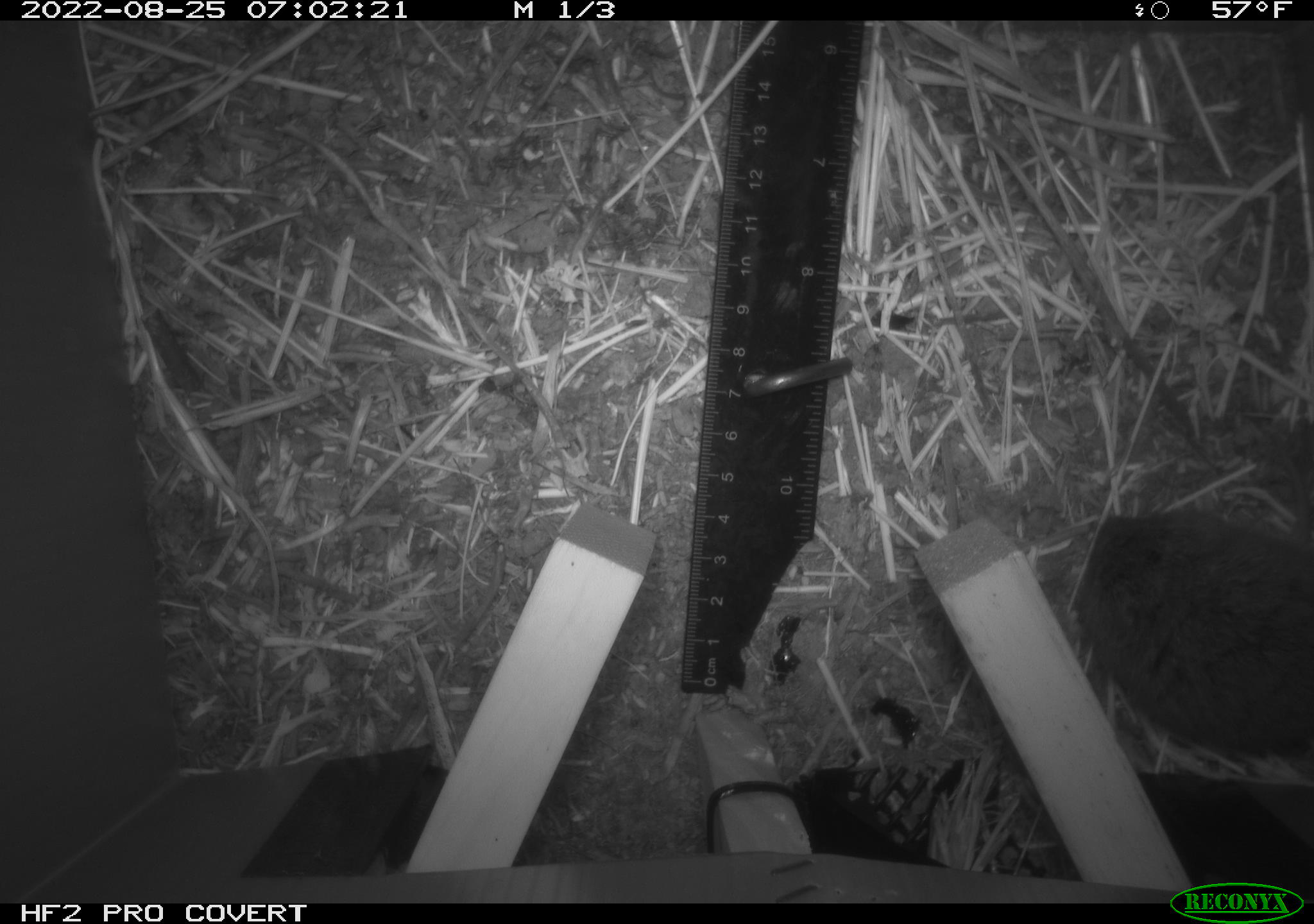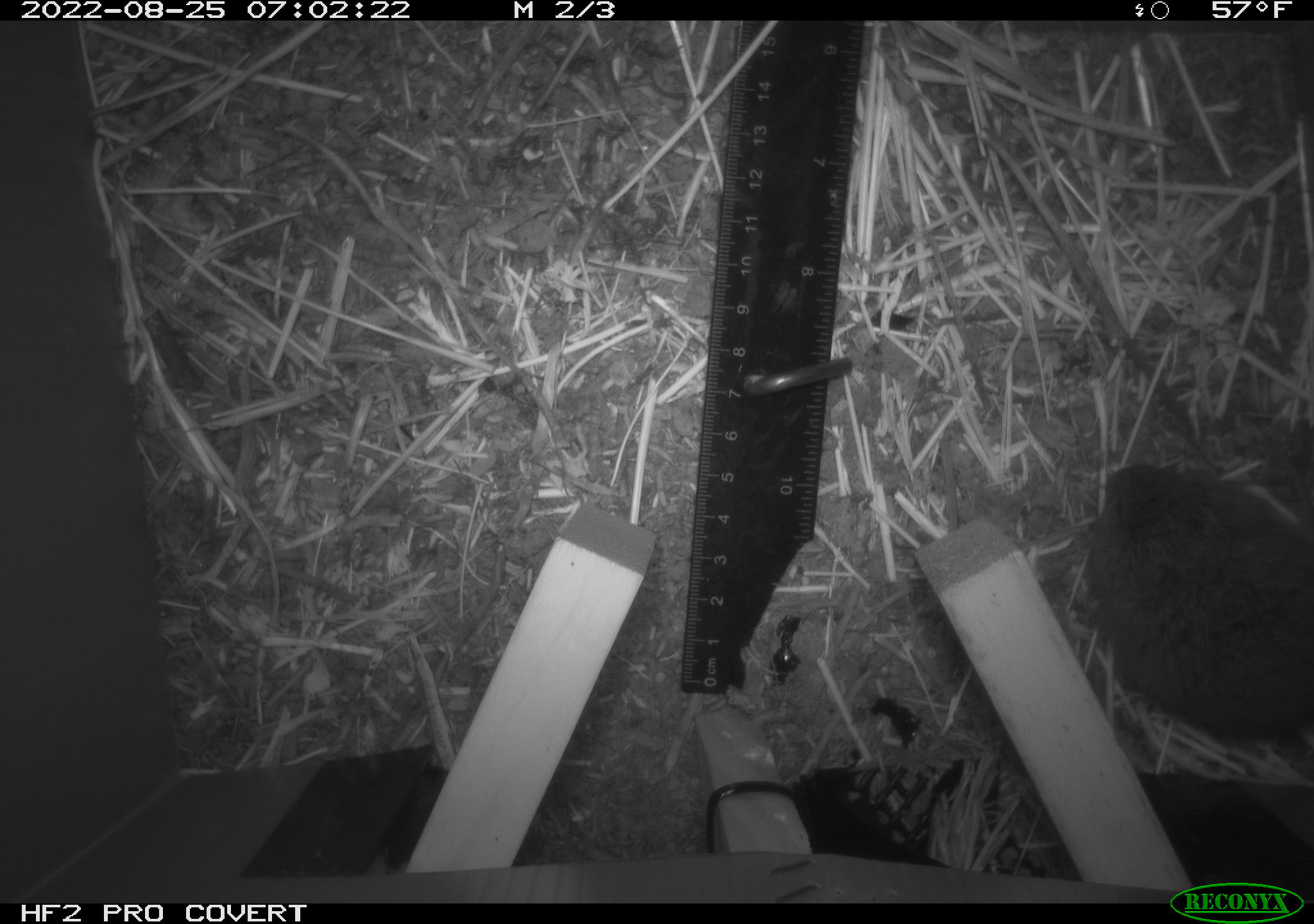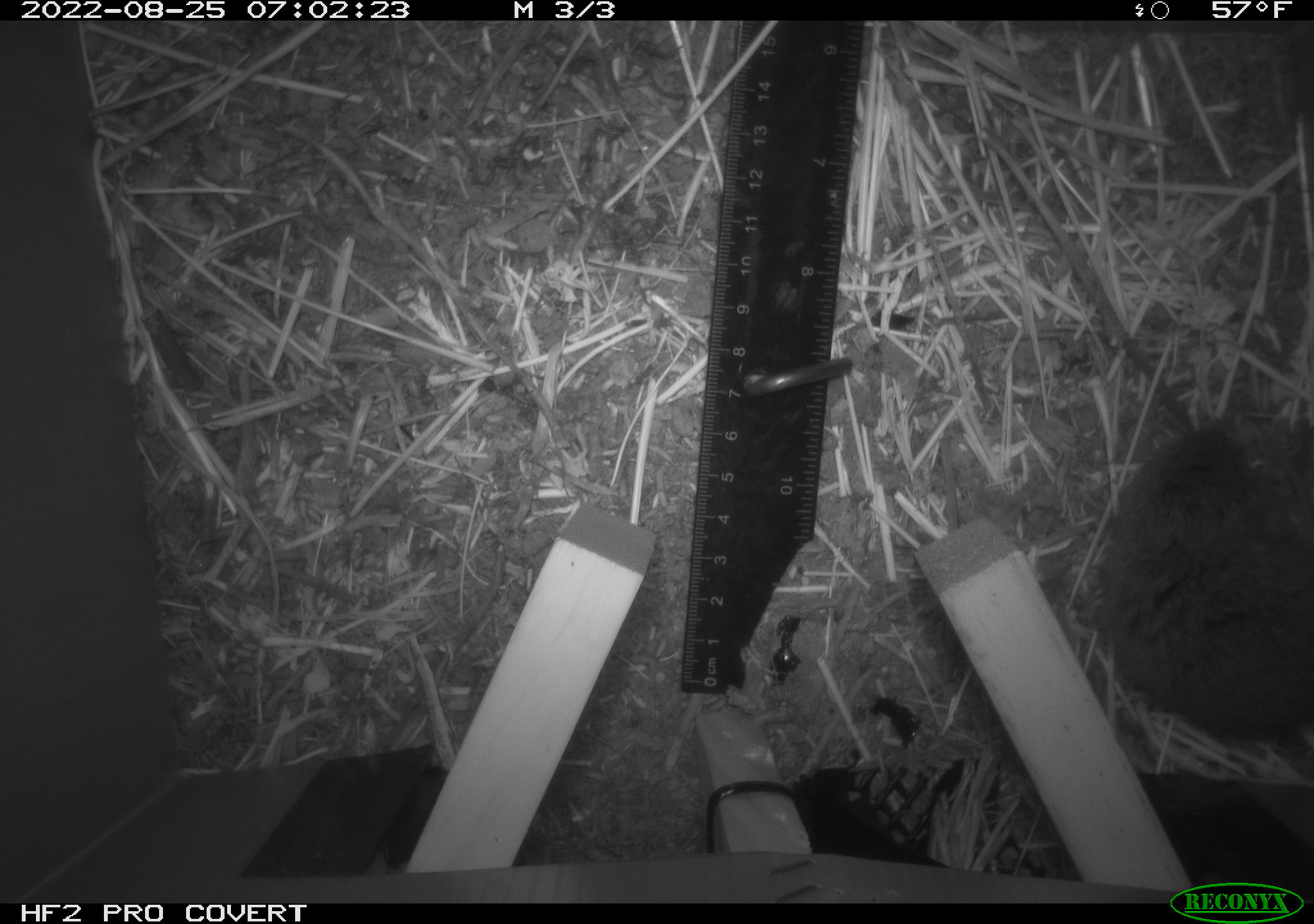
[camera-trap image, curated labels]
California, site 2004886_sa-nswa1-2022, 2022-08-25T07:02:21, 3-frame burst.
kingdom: Animalia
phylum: Chordata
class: Mammalia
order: Rodentia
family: Cricetidae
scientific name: Cricetidae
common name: hamsters, voles, lemmings, and allies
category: cricetidae family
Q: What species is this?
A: Cricetidae family (hamsters, voles, lemmings, and allies) (Cricetidae).